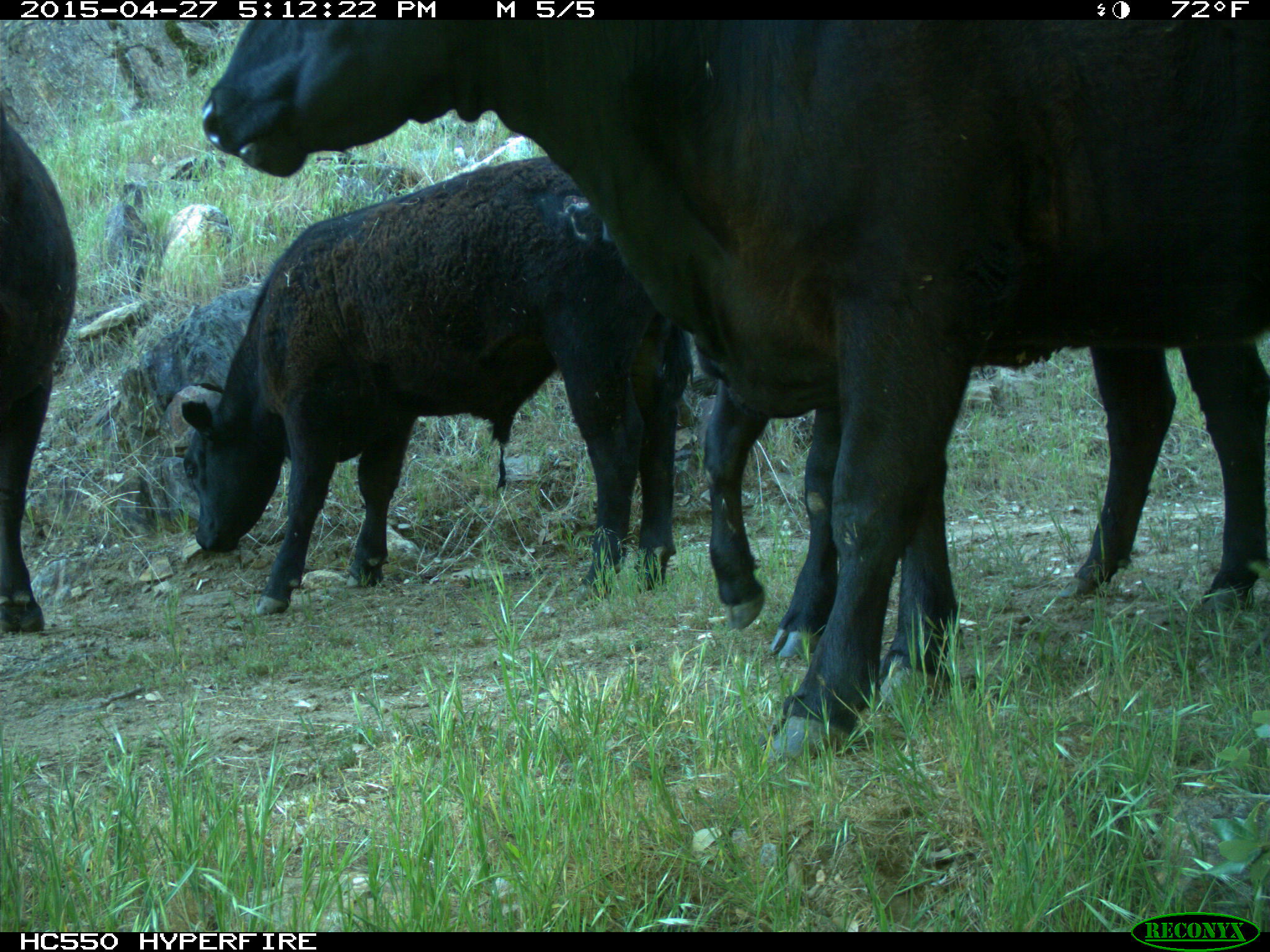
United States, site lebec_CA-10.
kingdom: Animalia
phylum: Chordata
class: Mammalia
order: Artiodactyla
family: Bovidae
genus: Bos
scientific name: Bos taurus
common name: domestic cow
Bos taurus (domestic cow).